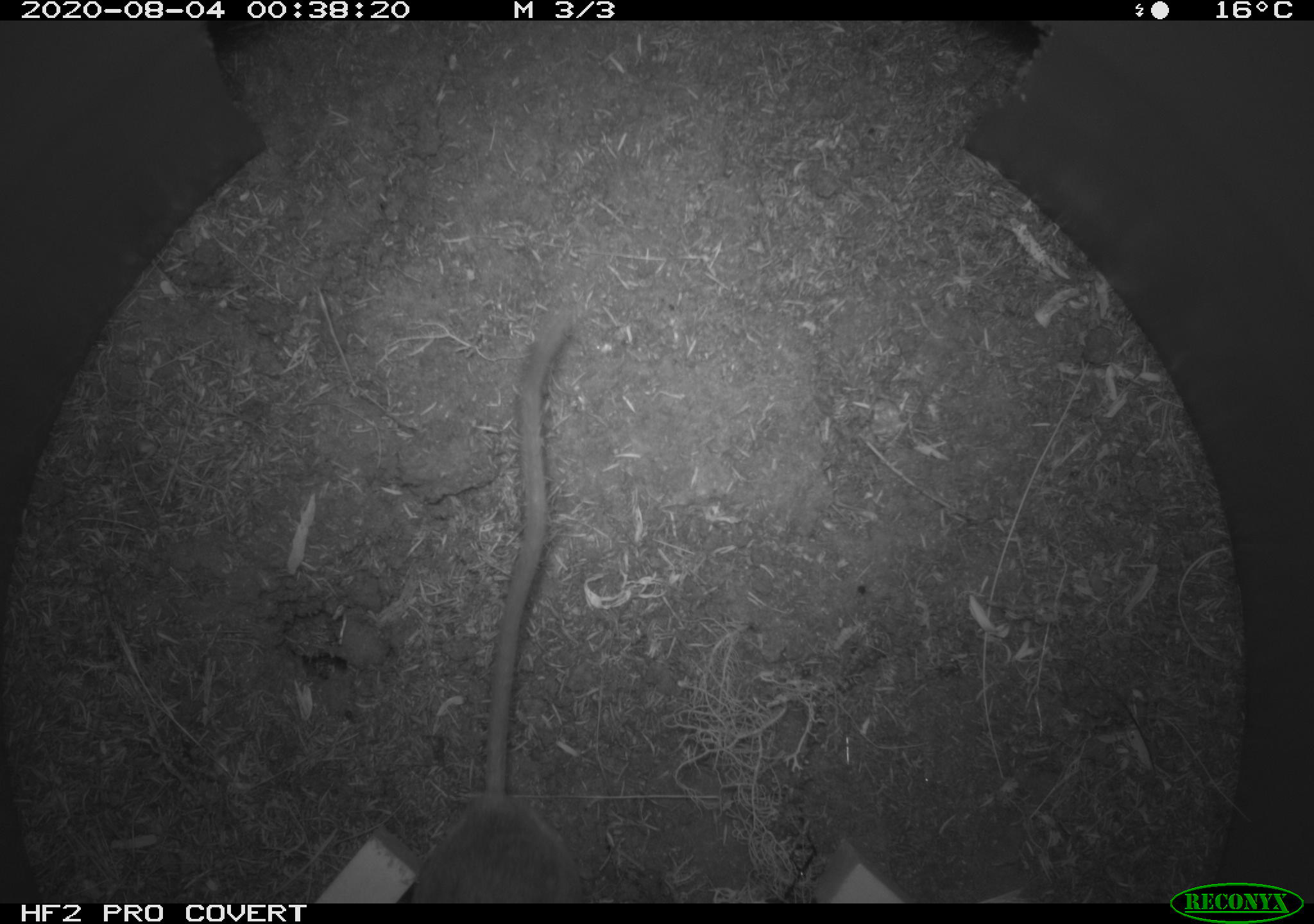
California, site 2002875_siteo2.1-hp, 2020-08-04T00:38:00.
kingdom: Animalia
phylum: Chordata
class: Mammalia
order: Rodentia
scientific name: Rodentia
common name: rodent